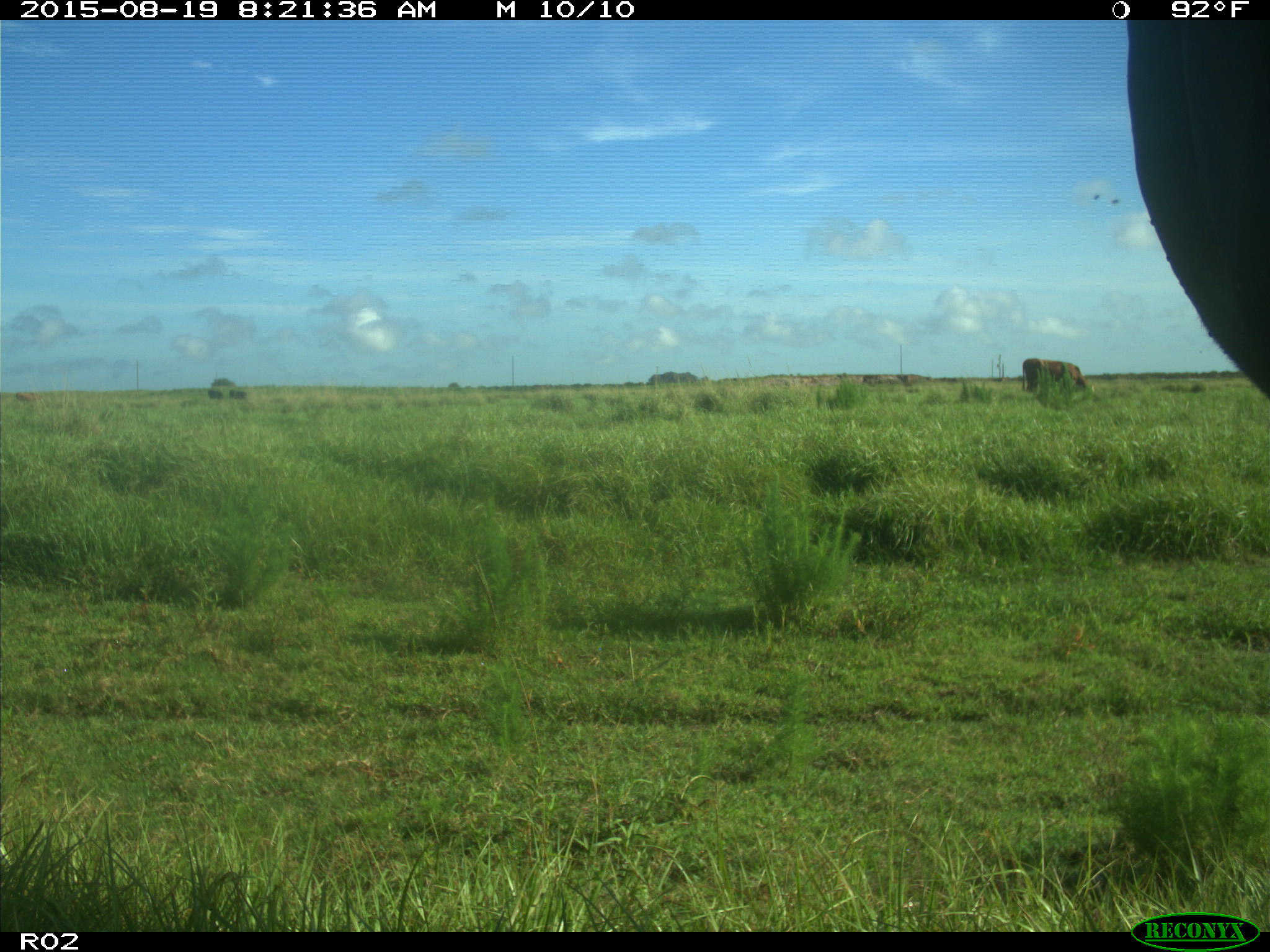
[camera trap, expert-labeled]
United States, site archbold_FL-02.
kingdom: Animalia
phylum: Chordata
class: Mammalia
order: Artiodactyla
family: Bovidae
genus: Bos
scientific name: Bos taurus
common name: domestic cow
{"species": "Bos taurus (domestic cow)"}